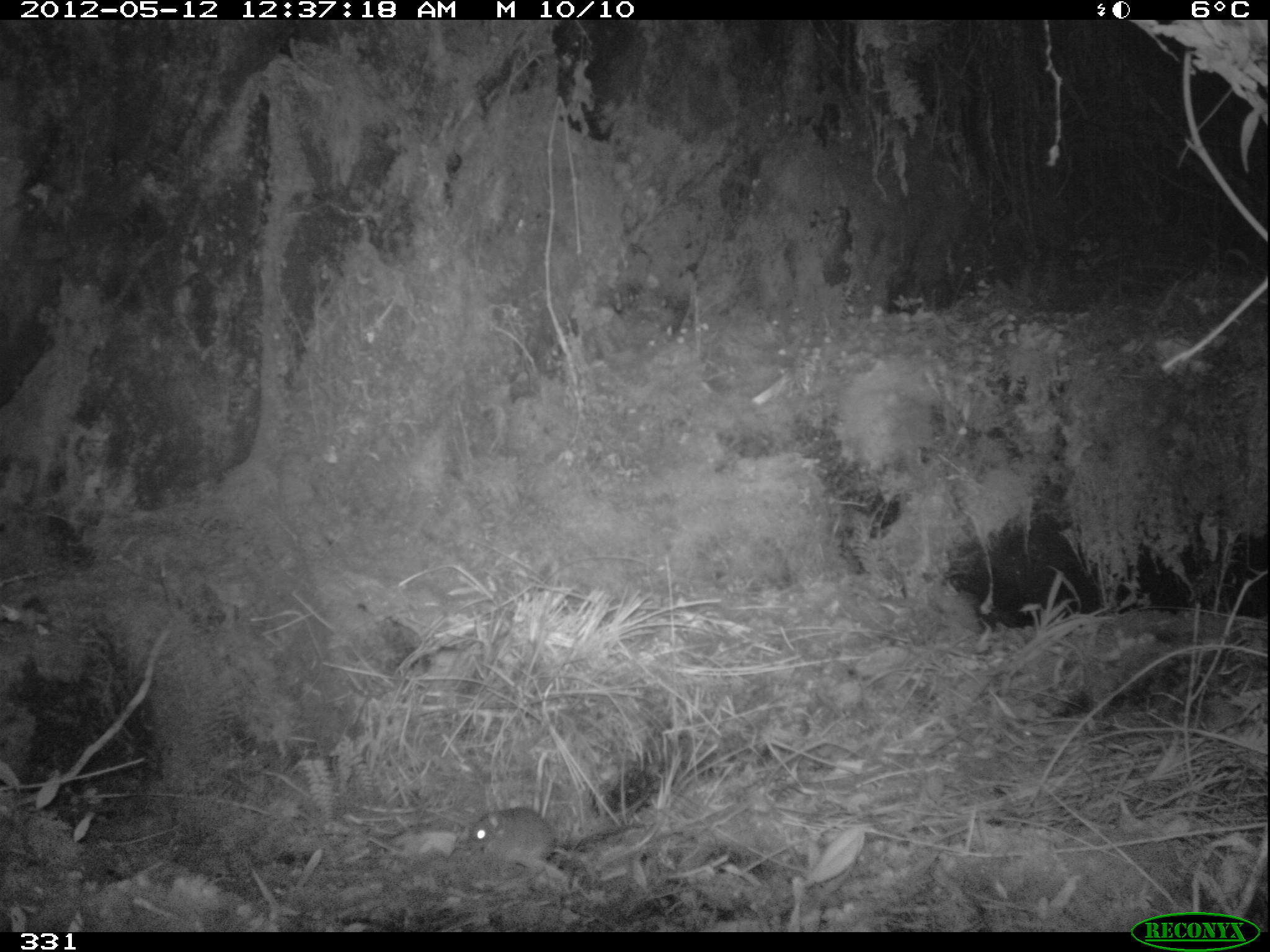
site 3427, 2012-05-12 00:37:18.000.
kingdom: Animalia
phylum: Chordata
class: Mammalia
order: Rodentia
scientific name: Rodentia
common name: rodents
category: unknown rodent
Unknown rodent (rodents) (Rodentia).